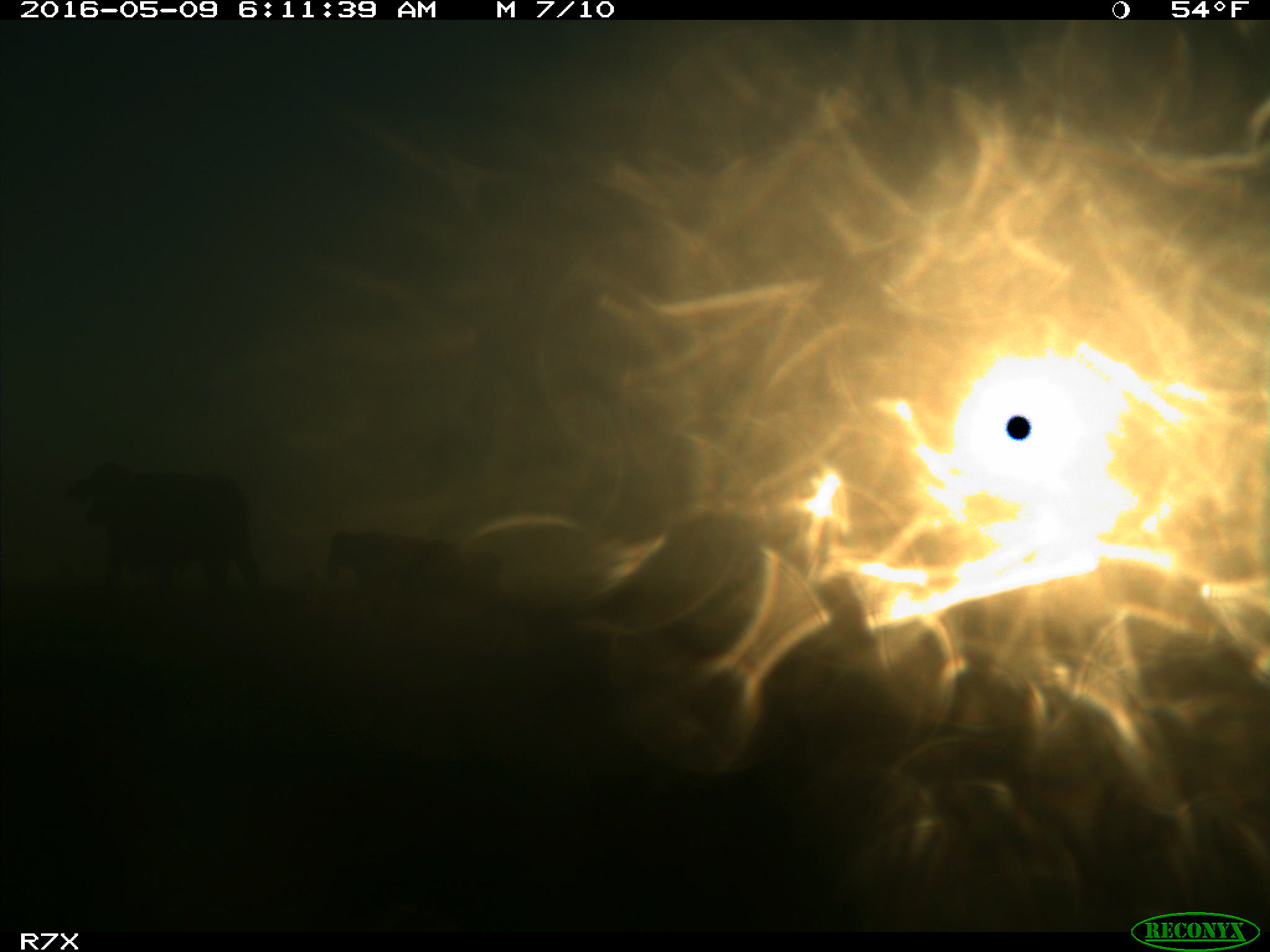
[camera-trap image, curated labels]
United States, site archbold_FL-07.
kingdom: Animalia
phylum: Chordata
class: Mammalia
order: Artiodactyla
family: Bovidae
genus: Bos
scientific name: Bos taurus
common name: domestic cow